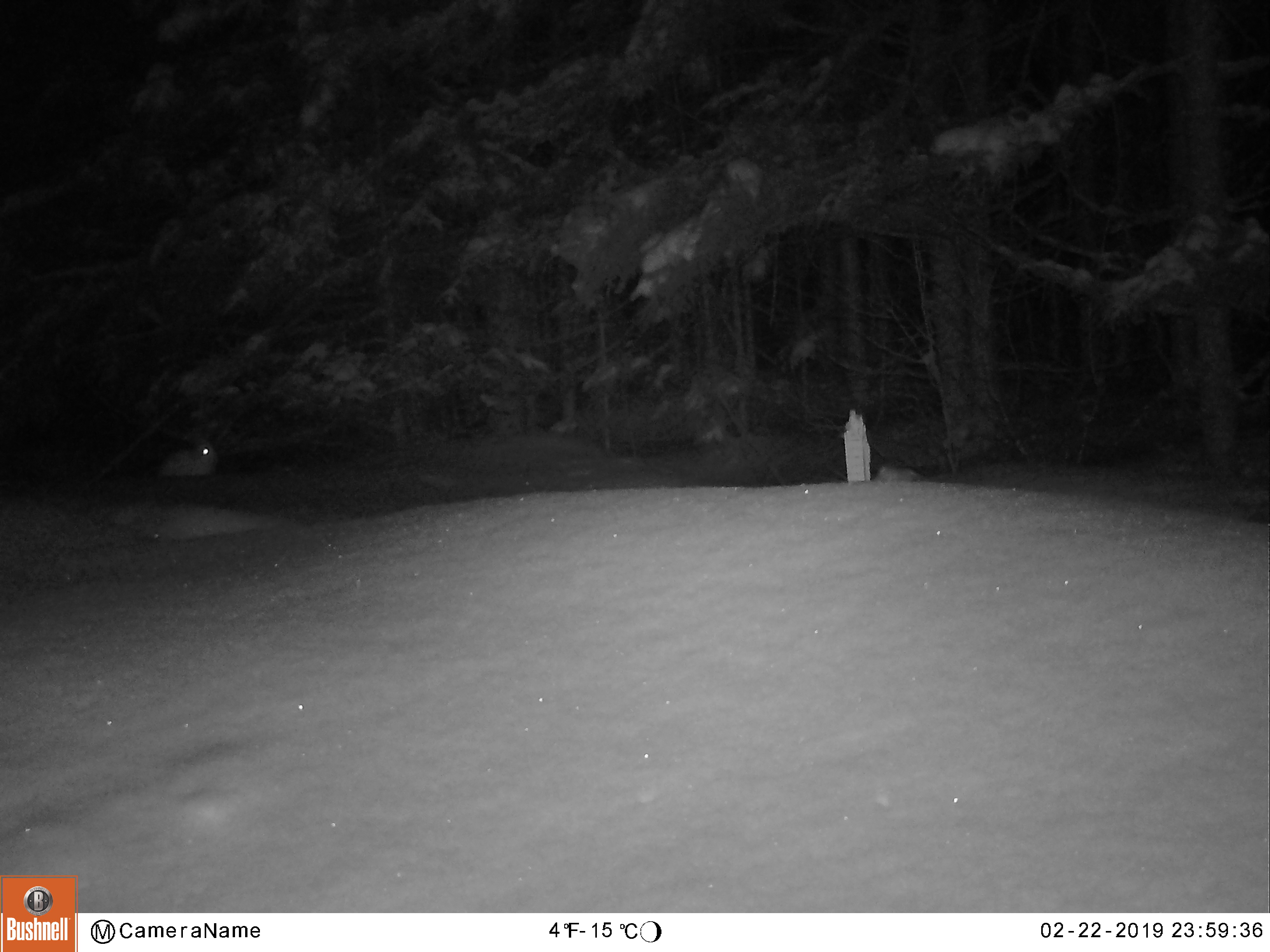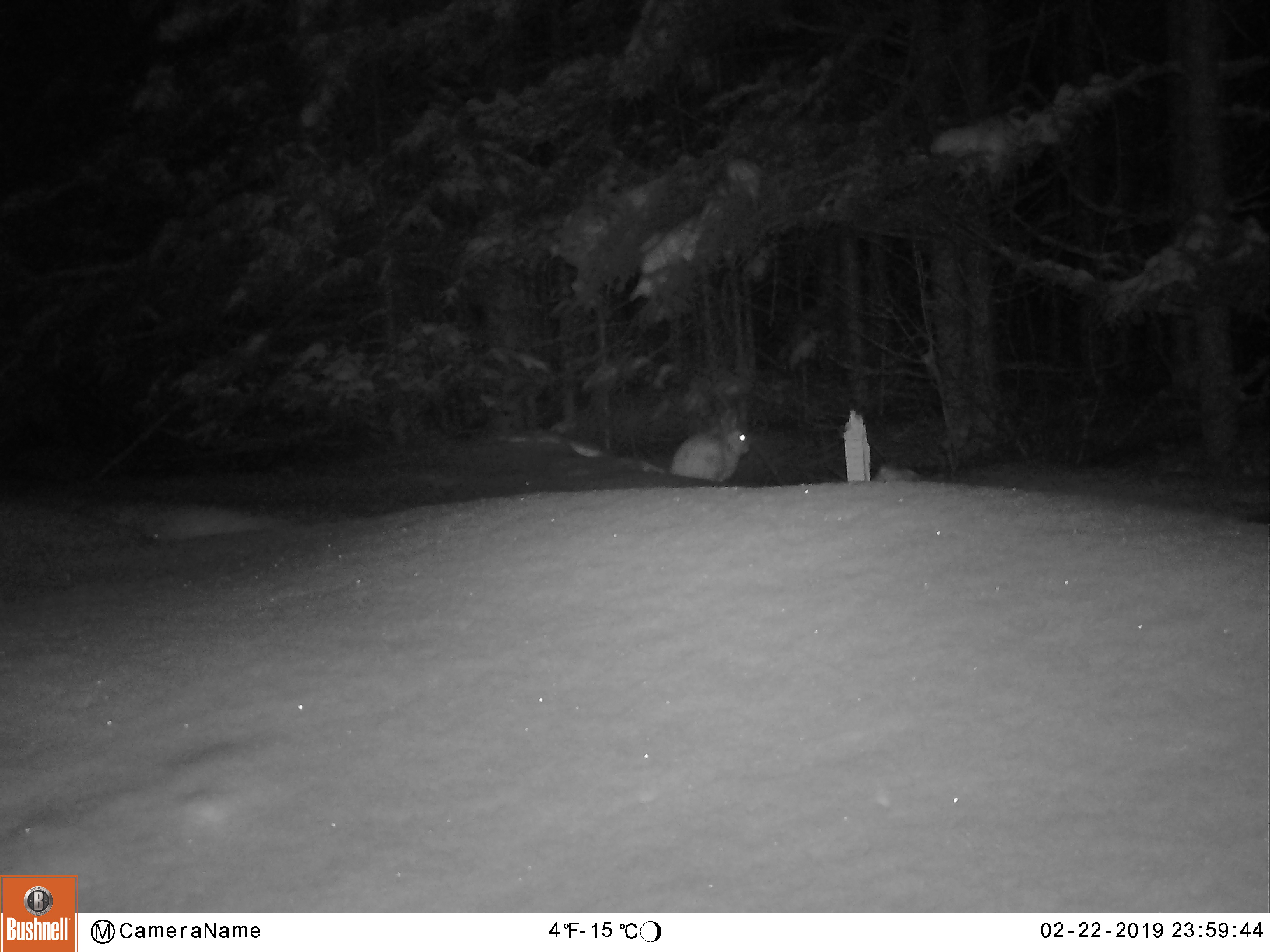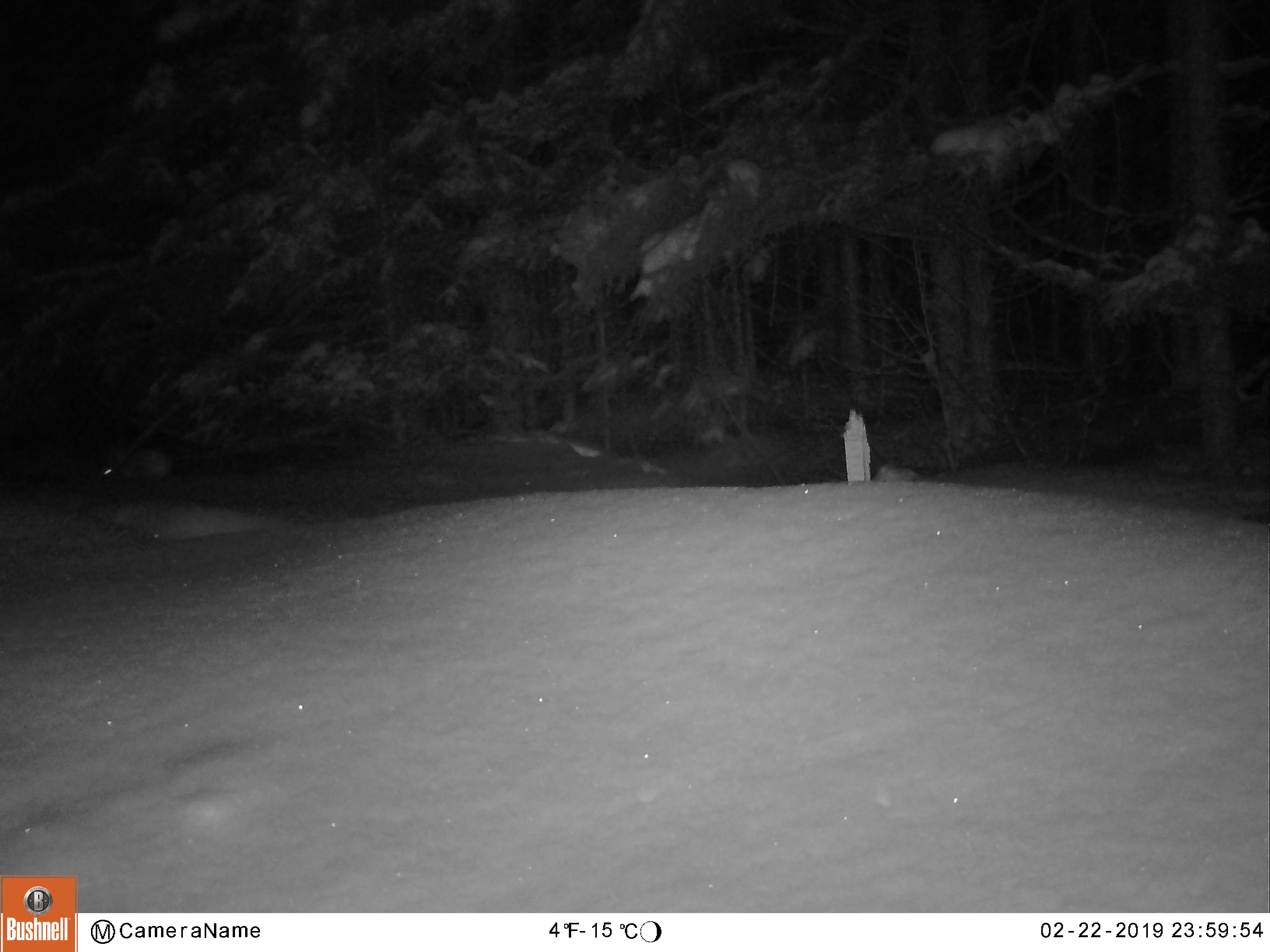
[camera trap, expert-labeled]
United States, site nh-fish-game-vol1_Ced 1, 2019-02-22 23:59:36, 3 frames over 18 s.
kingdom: Animalia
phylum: Chordata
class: Mammalia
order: Lagomorpha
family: Leporidae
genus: Lepus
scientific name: Lepus americanus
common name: snowshoe hare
Snowshoe hare (Lepus americanus).